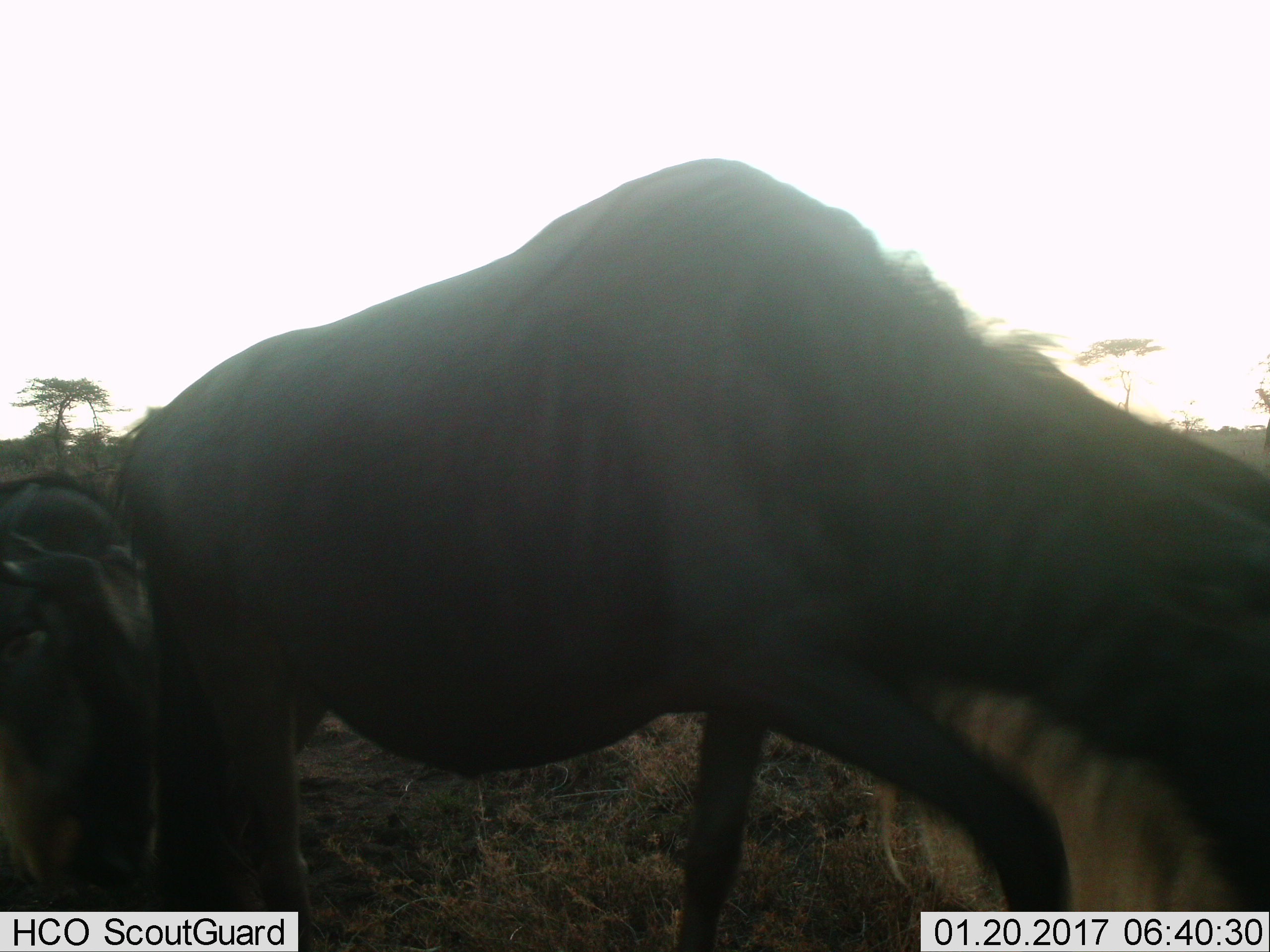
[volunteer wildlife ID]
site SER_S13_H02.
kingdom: Animalia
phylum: Chordata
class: Mammalia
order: Artiodactyla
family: Bovidae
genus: Connochaetes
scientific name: Connochaetes taurinus taurinus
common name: blue wildebeest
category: wildebeestblue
Wildebeestblue (blue wildebeest) (Connochaetes taurinus taurinus), count 2. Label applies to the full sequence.